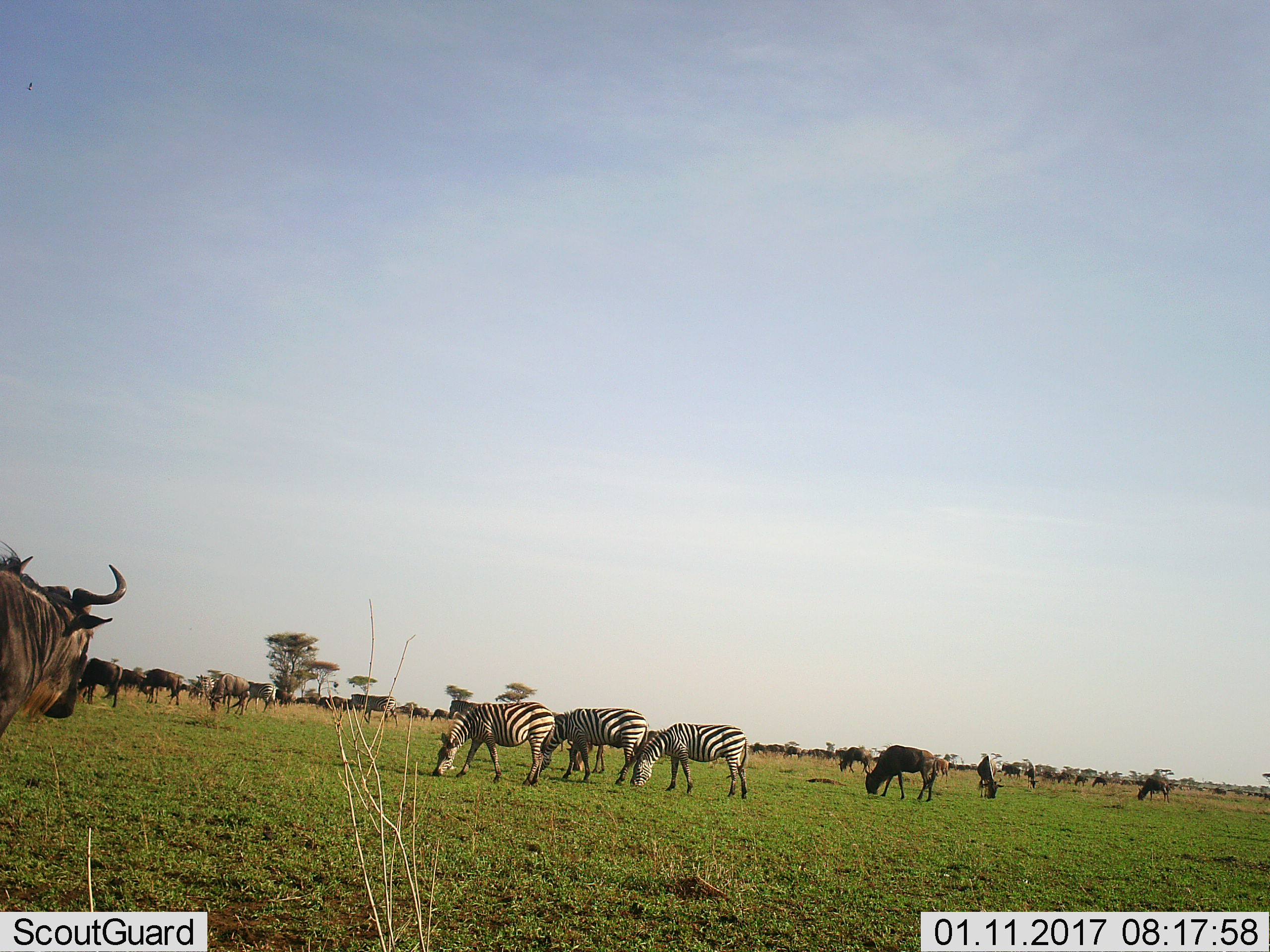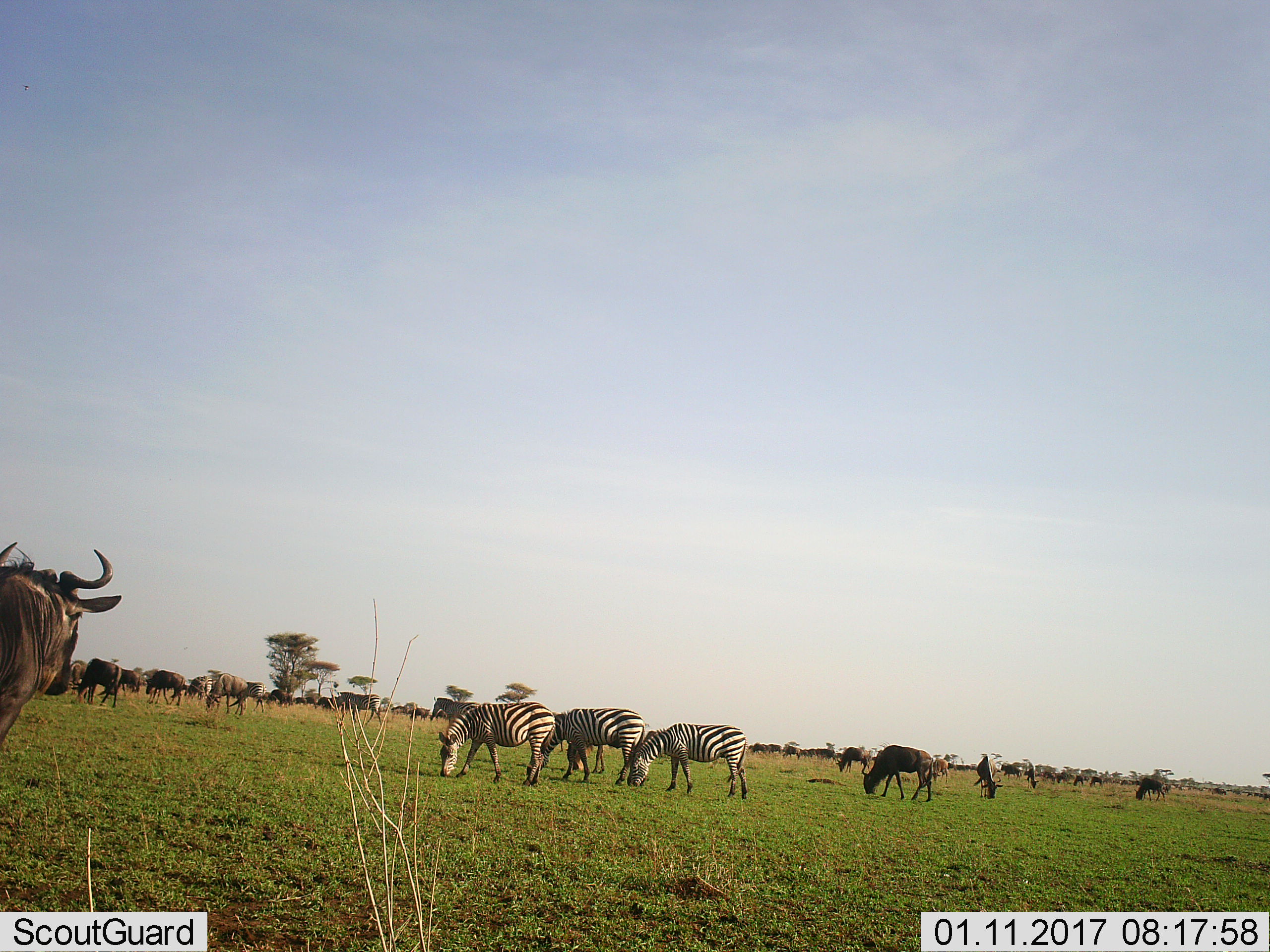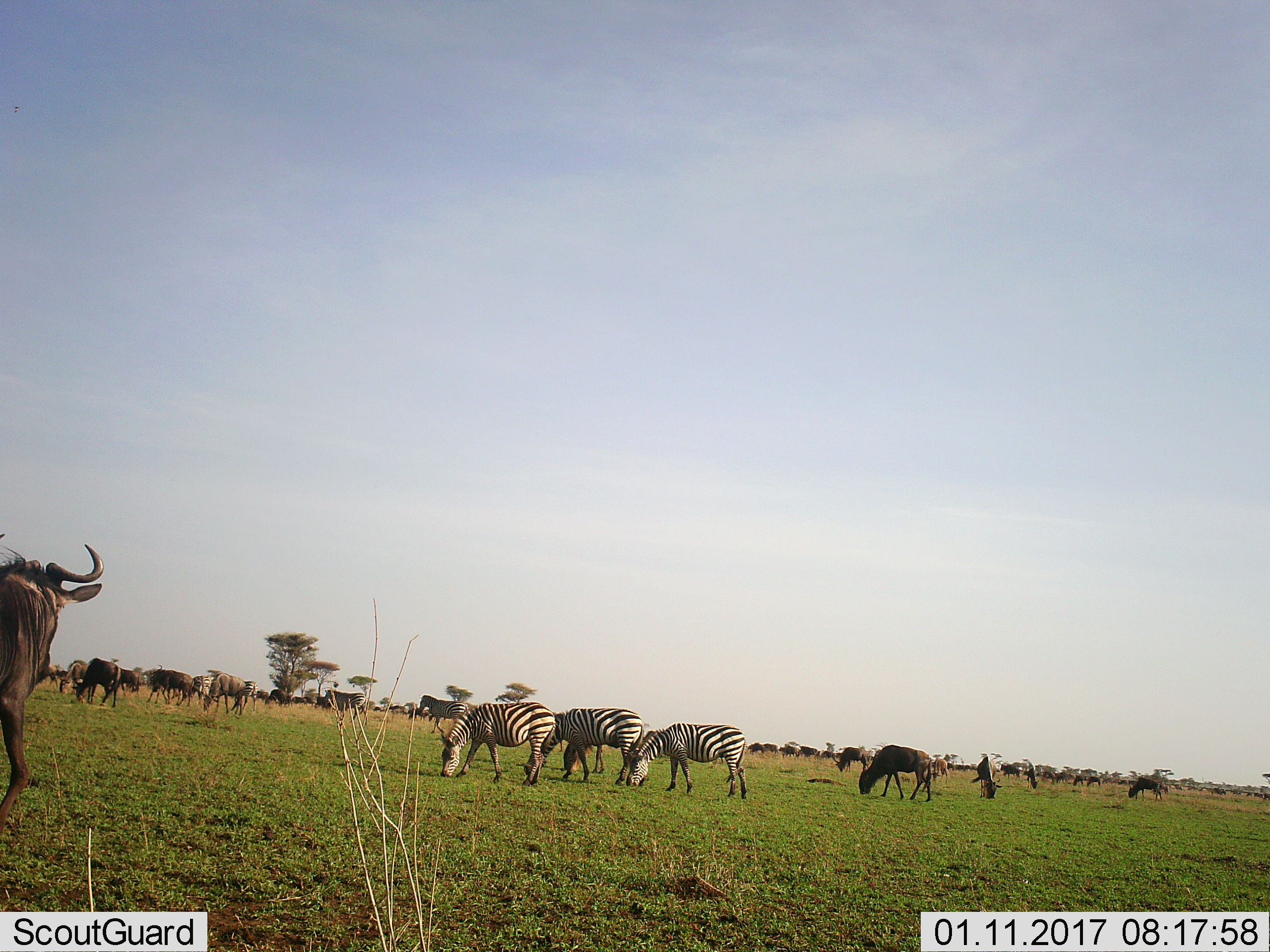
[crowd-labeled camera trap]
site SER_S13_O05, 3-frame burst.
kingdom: Animalia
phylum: Chordata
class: Mammalia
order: Artiodactyla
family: Bovidae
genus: Connochaetes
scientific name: Connochaetes taurinus taurinus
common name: blue wildebeest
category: wildebeestblue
Wildebeestblue (blue wildebeest) (Connochaetes taurinus taurinus), count 11-50. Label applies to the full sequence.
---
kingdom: Animalia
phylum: Chordata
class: Mammalia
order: Perissodactyla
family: Equidae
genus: Equus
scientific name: Equus quagga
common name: plains zebra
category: zebraplains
Zebraplains (plains zebra) (Equus quagga), count 6. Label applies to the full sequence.